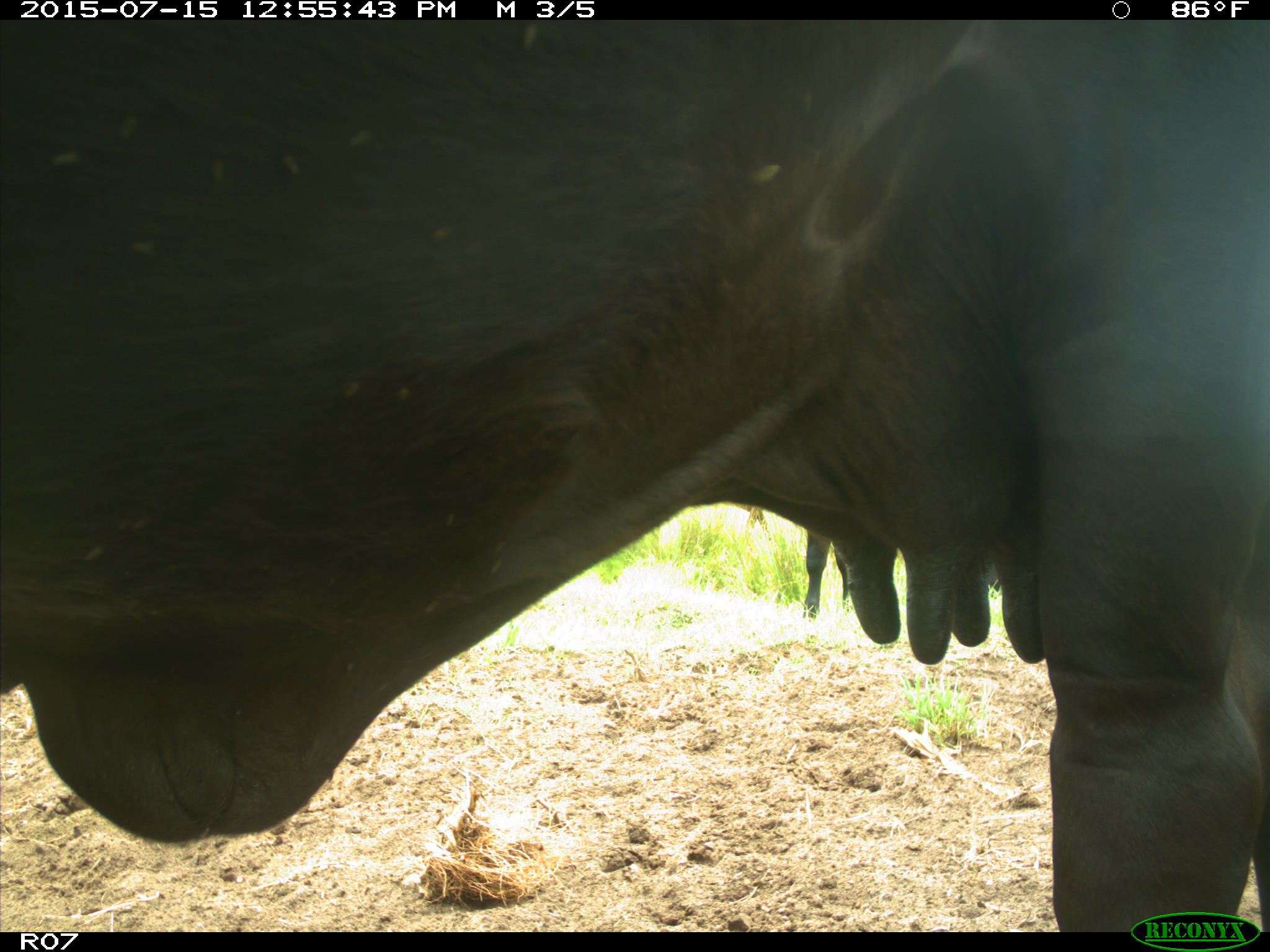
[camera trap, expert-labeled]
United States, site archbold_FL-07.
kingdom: Animalia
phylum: Chordata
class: Mammalia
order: Artiodactyla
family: Bovidae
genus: Bos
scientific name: Bos taurus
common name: domestic cow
Bos taurus (domestic cow).